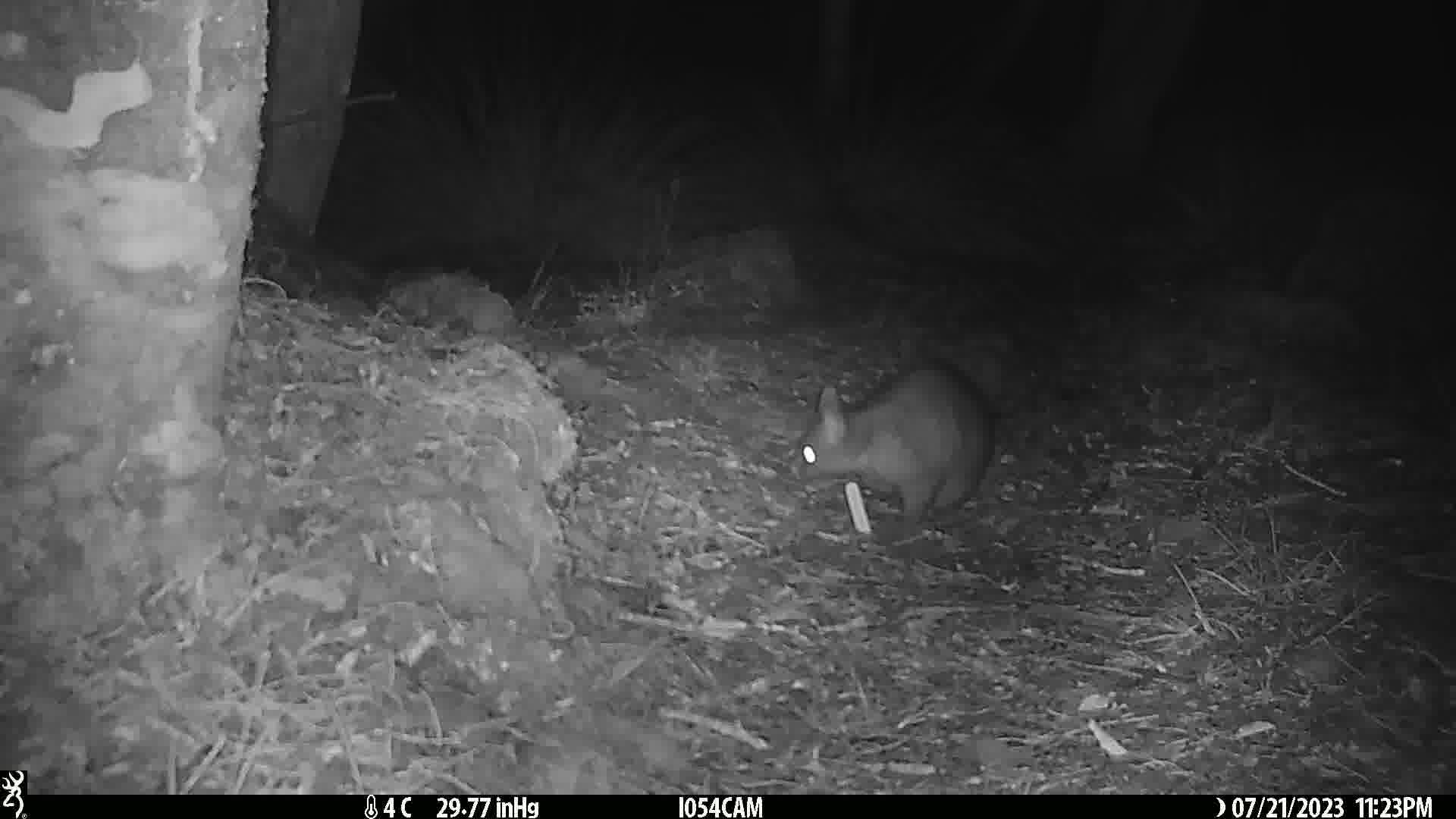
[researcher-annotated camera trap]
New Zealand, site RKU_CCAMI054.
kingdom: Animalia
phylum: Chordata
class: Mammalia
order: Diprotodontia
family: Phalangeridae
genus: Trichosurus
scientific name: Trichosurus vulpecula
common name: common brushtail possum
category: possum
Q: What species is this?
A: Possum (common brushtail possum) (Trichosurus vulpecula).